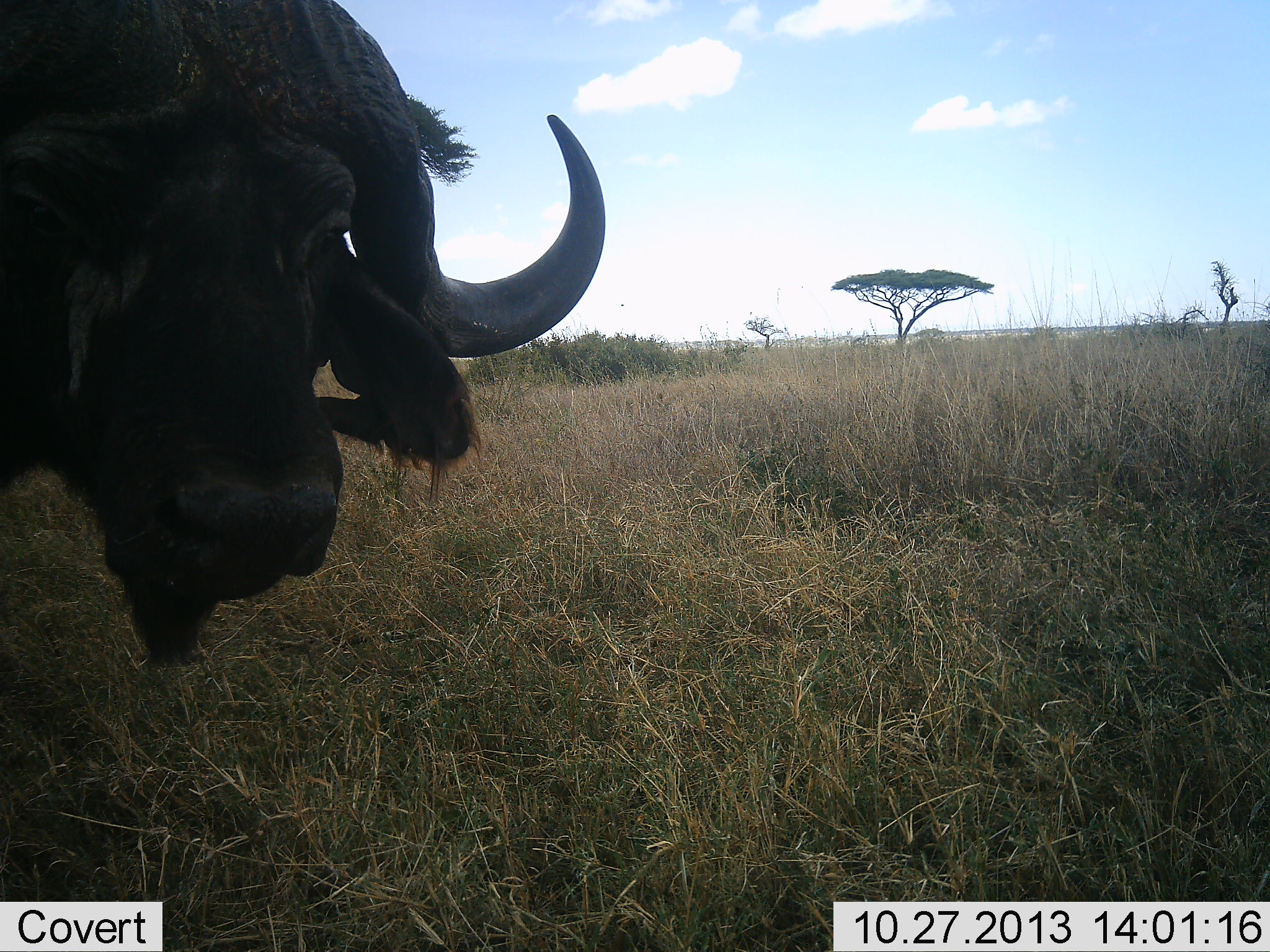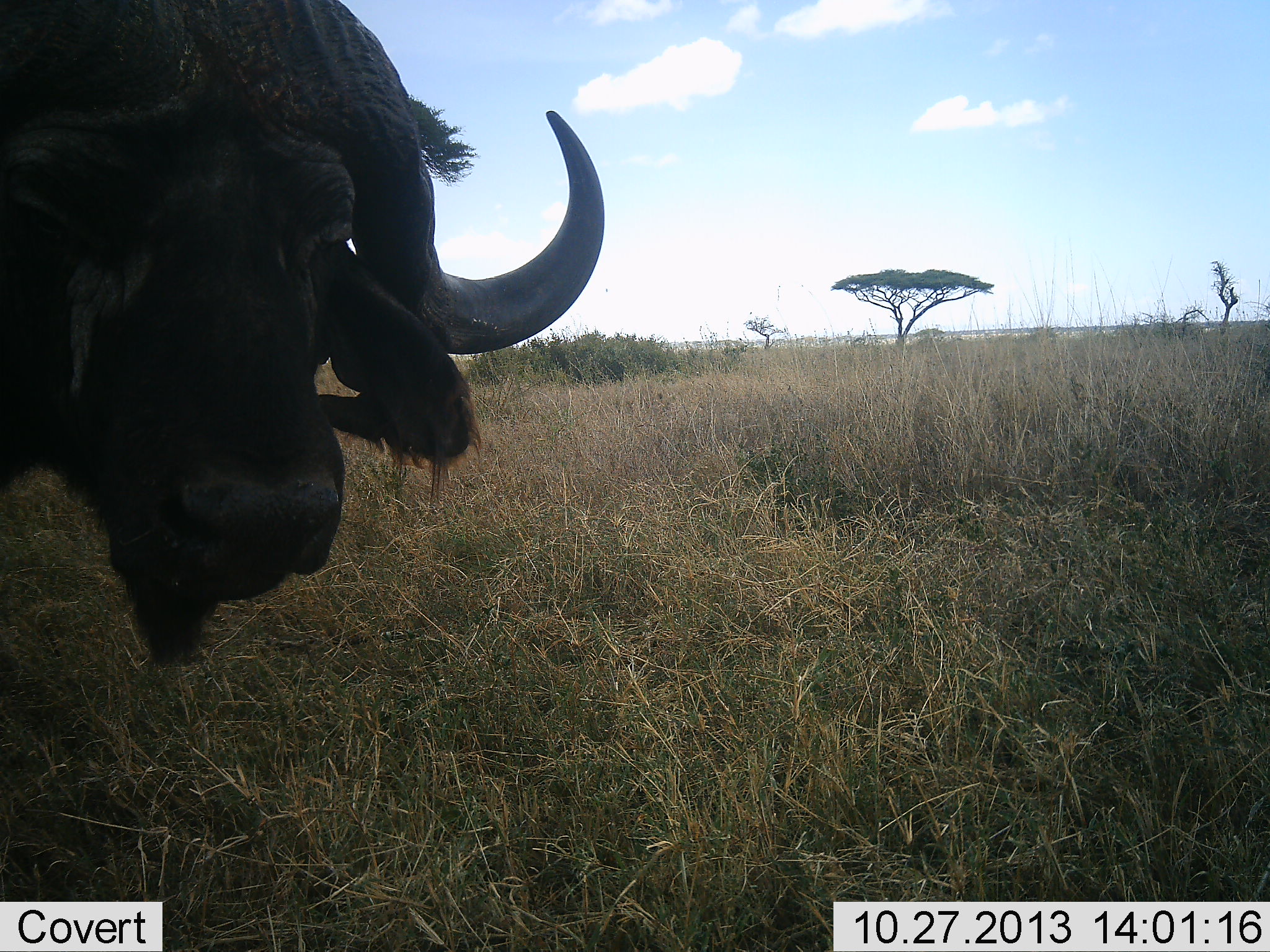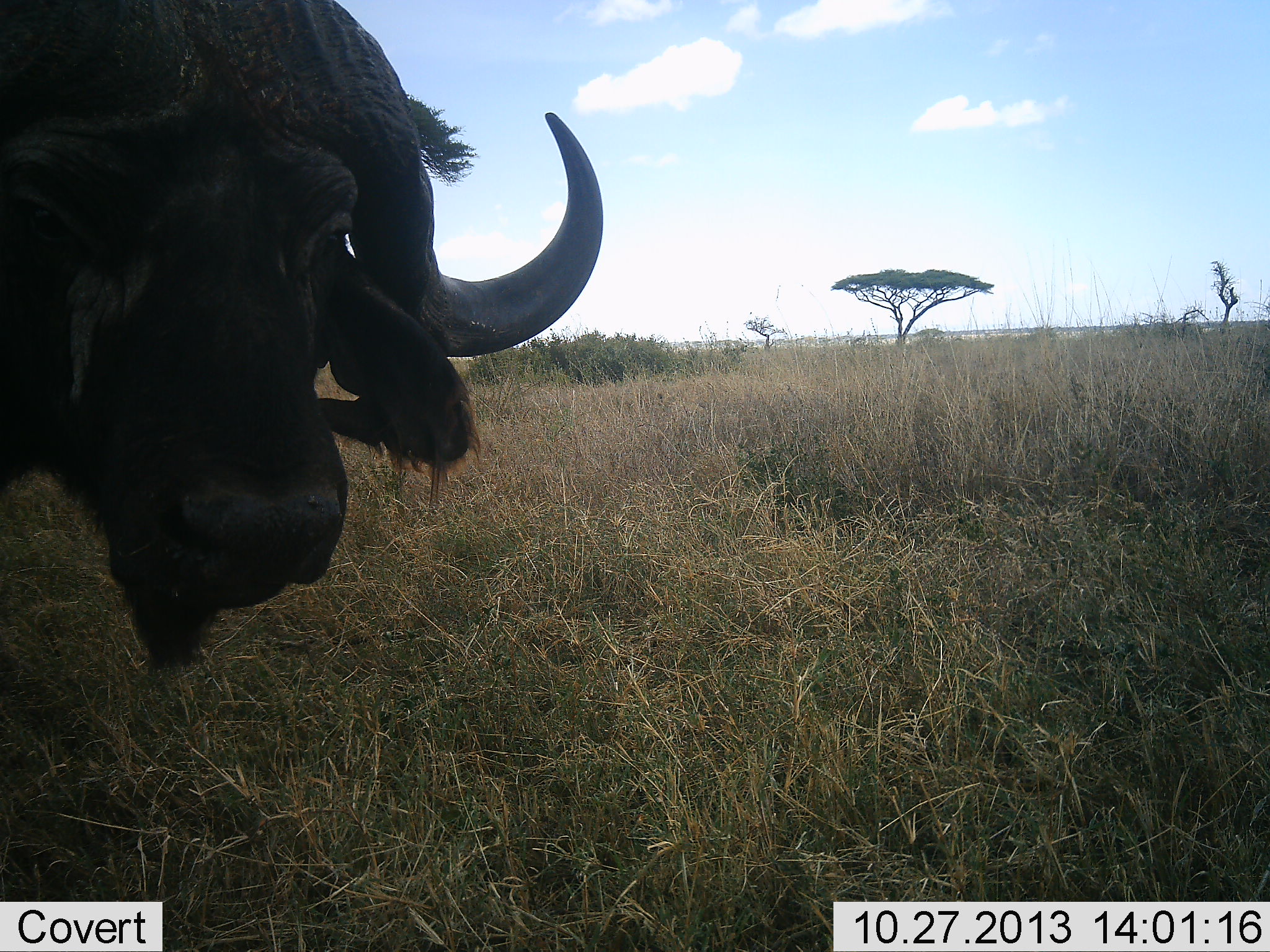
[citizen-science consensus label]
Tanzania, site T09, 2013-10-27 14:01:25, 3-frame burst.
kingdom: Animalia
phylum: Chordata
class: Mammalia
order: Artiodactyla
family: Bovidae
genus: Syncerus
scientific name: Syncerus caffer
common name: cape buffalo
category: buffalo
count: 1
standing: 88%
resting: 4%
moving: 8%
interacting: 4%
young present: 0%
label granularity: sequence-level